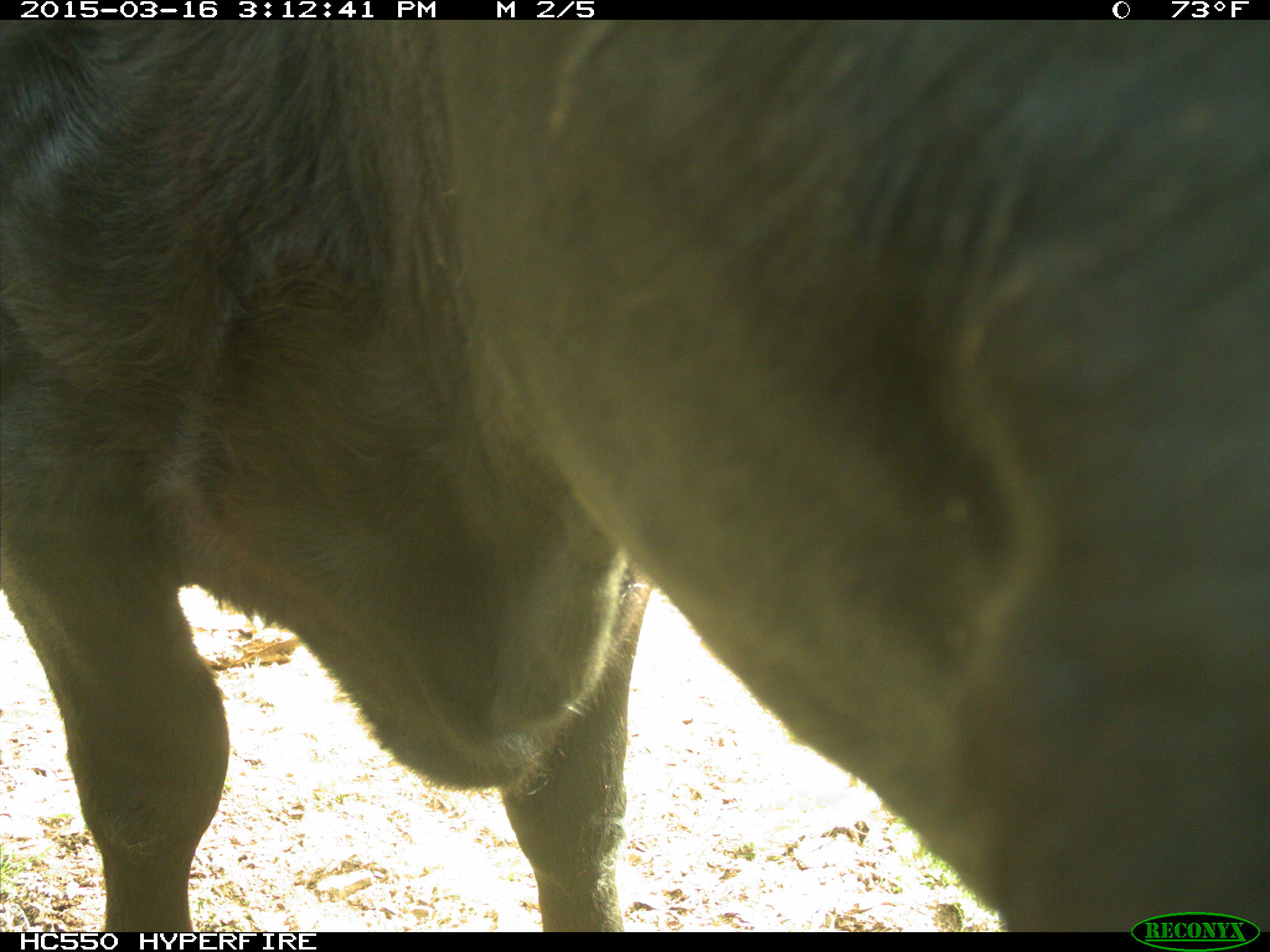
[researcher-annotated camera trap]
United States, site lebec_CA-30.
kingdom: Animalia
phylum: Chordata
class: Mammalia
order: Artiodactyla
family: Bovidae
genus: Bos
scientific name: Bos taurus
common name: domestic cow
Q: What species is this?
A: Bos taurus (domestic cow).